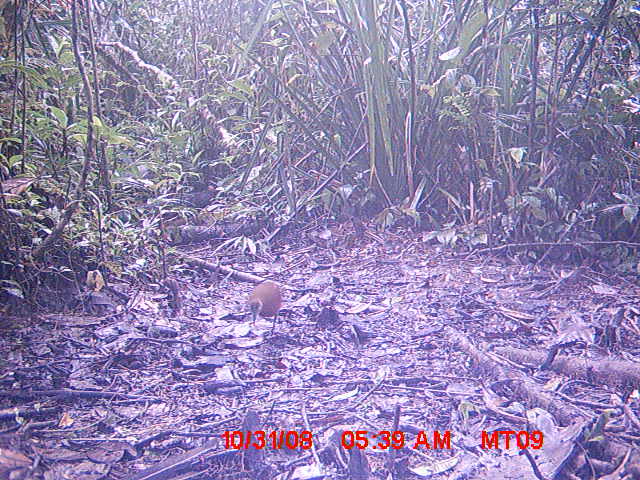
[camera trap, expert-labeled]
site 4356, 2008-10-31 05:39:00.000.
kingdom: Animalia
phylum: Chordata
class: Aves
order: Cuculiformes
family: Cuculidae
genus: Coua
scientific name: Coua serriana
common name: red-breasted coua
Coua serriana (red-breasted coua), count 2.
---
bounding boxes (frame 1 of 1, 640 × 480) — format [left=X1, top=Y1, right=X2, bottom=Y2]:
coua serriana: [left=246, top=280, right=283, bottom=333]